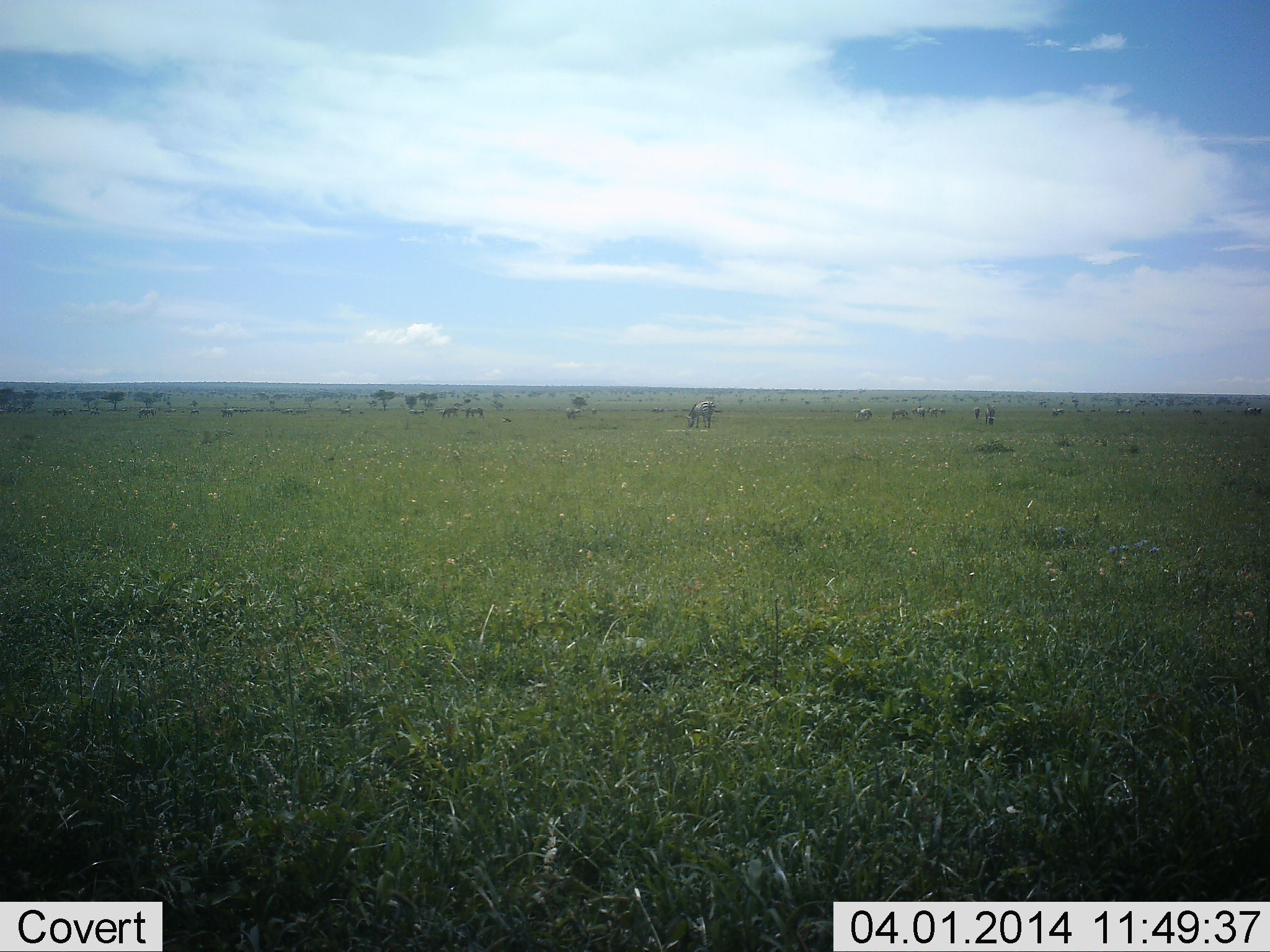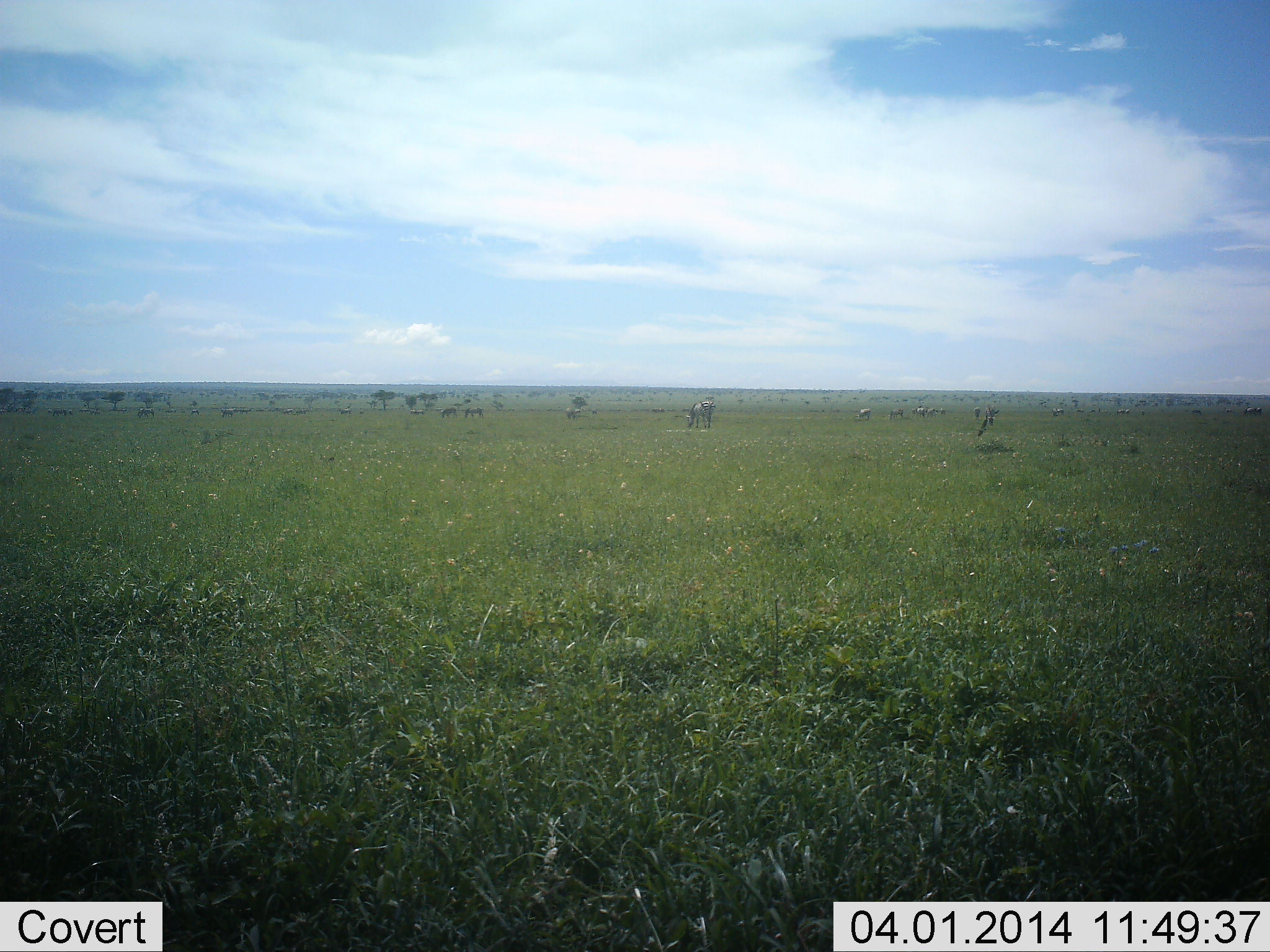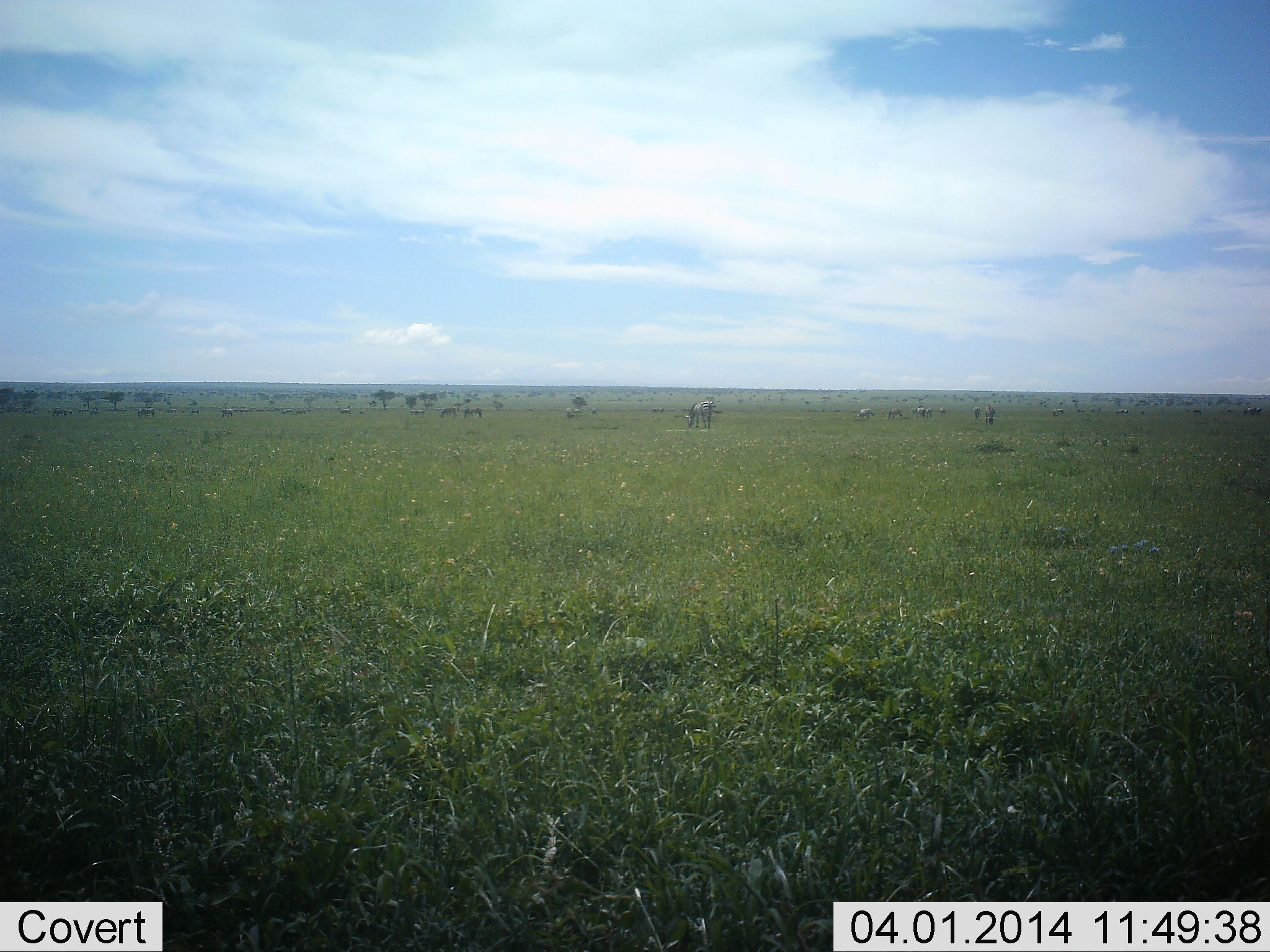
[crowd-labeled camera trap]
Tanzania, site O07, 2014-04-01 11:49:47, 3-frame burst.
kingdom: Animalia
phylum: Chordata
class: Mammalia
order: Perissodactyla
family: Equidae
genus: Equus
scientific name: Equus quagga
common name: plains zebra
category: zebra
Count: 11-50.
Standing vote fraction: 78%.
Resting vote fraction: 0%.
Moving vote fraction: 44%.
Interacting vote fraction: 0%.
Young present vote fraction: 0%.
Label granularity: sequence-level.